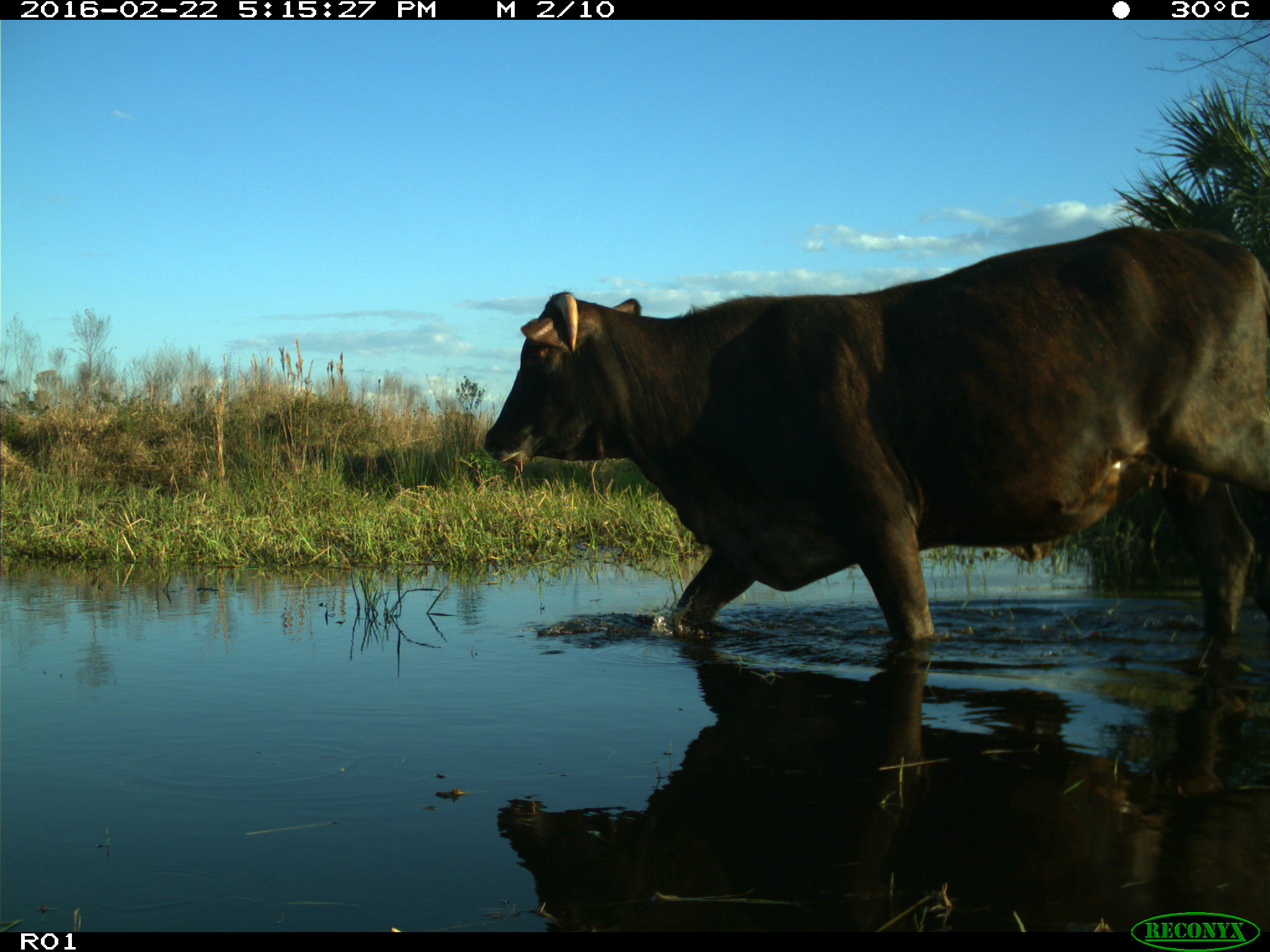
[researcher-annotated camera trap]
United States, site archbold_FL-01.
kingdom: Animalia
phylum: Chordata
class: Mammalia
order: Artiodactyla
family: Bovidae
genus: Bos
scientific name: Bos taurus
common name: domestic cow